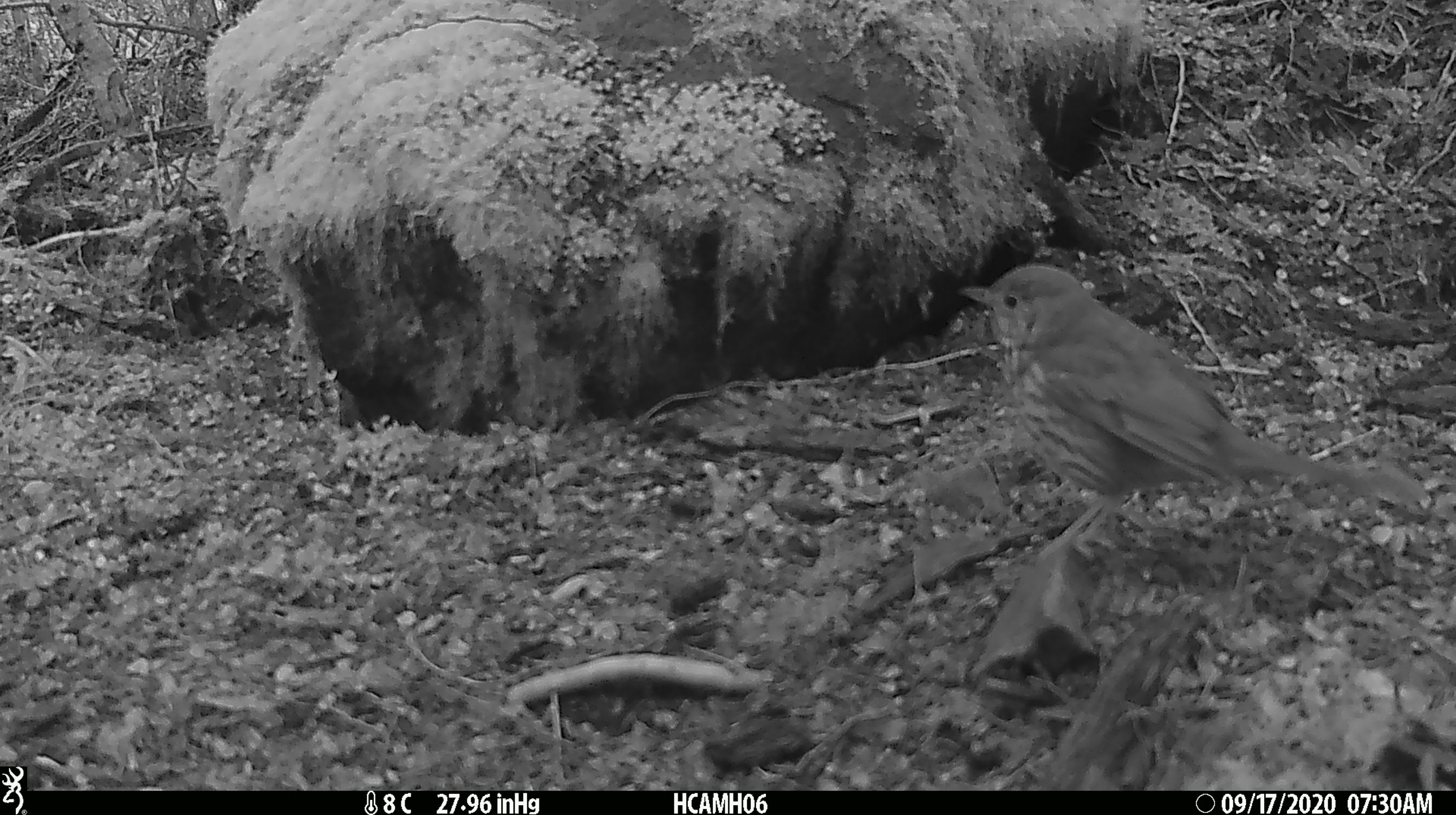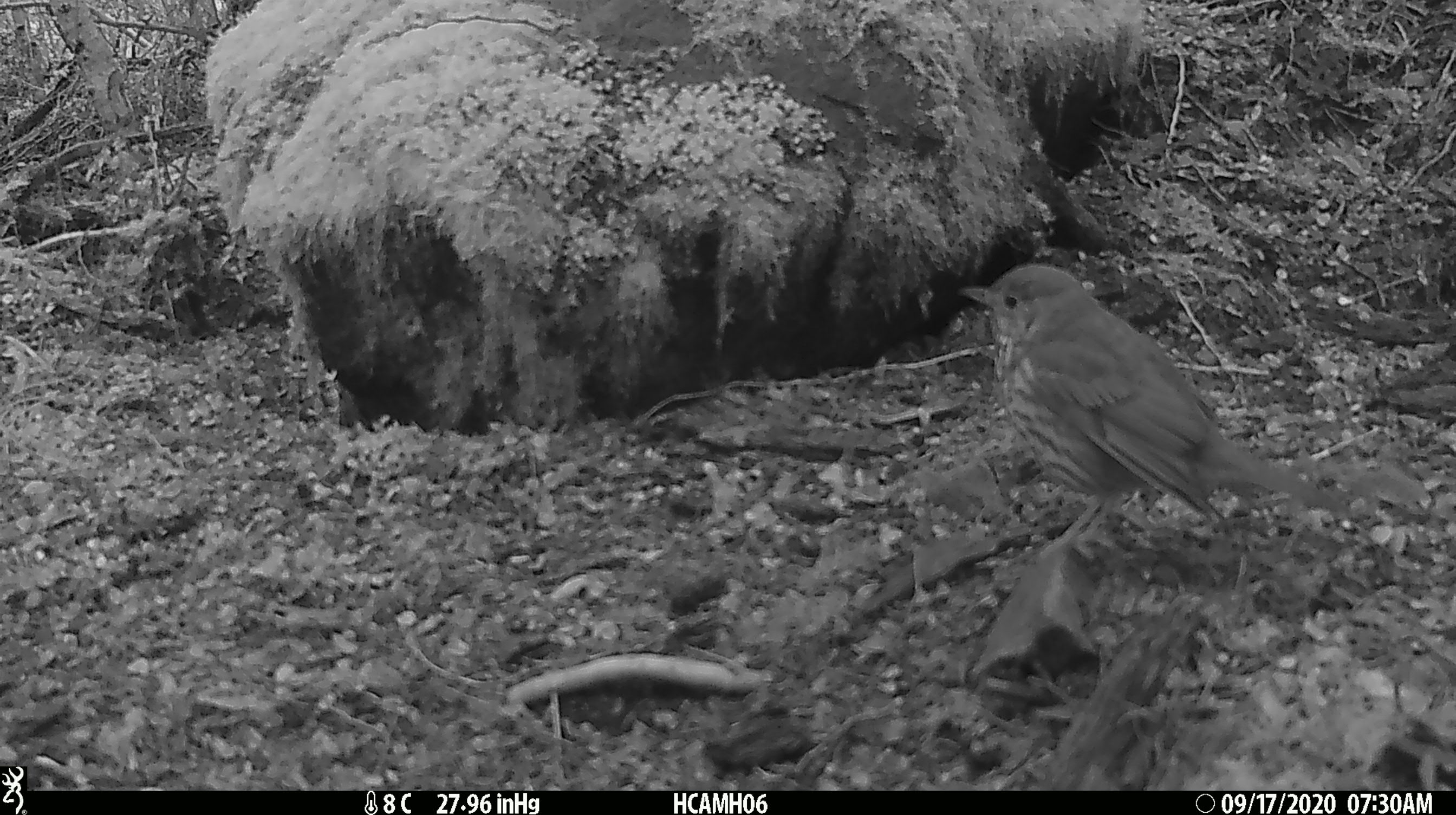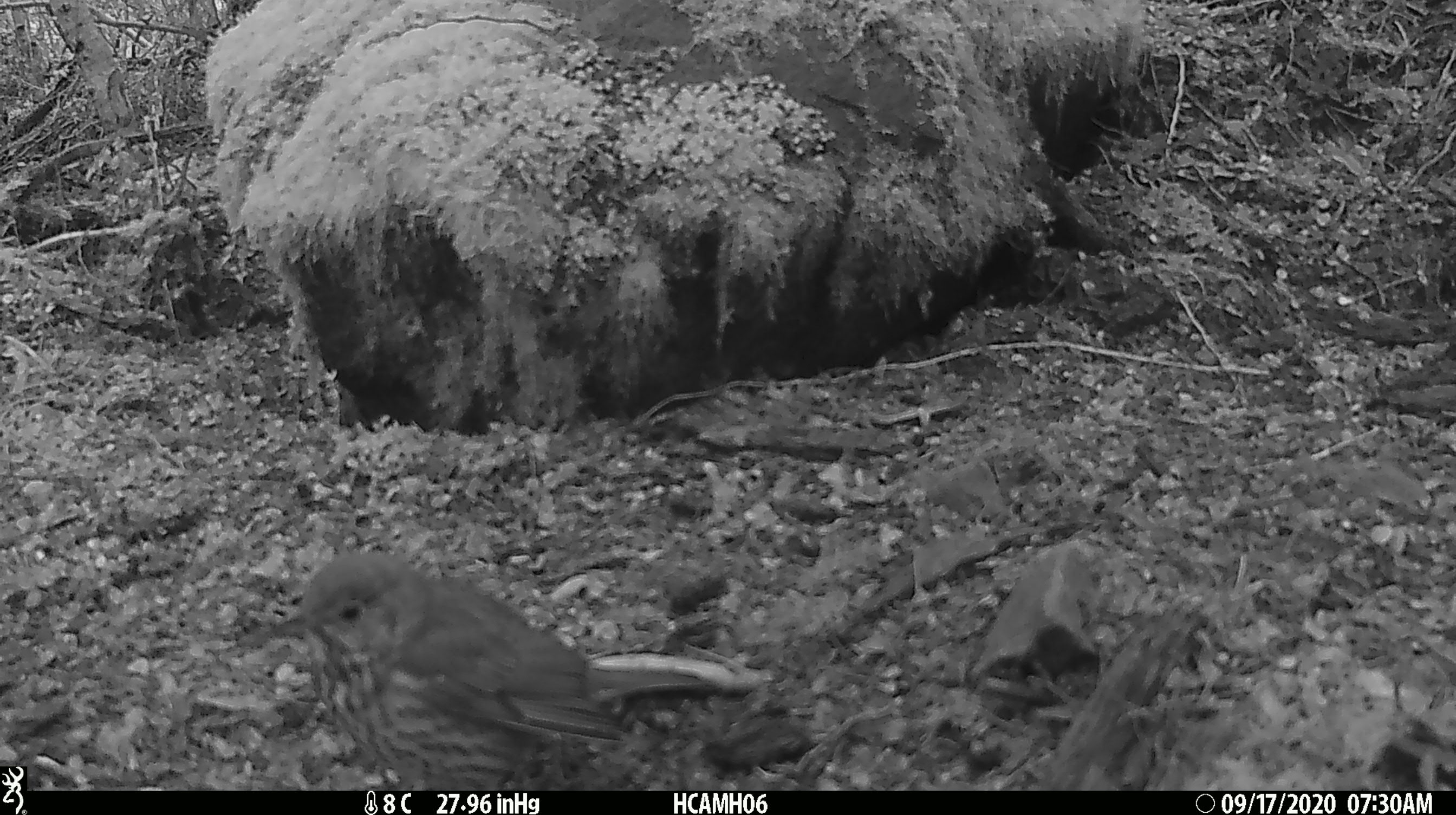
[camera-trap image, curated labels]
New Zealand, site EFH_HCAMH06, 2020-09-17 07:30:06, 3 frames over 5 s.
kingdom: Animalia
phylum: Chordata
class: Aves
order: Passeriformes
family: Turdidae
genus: Turdus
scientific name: Turdus philomelos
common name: song thrush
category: thrush